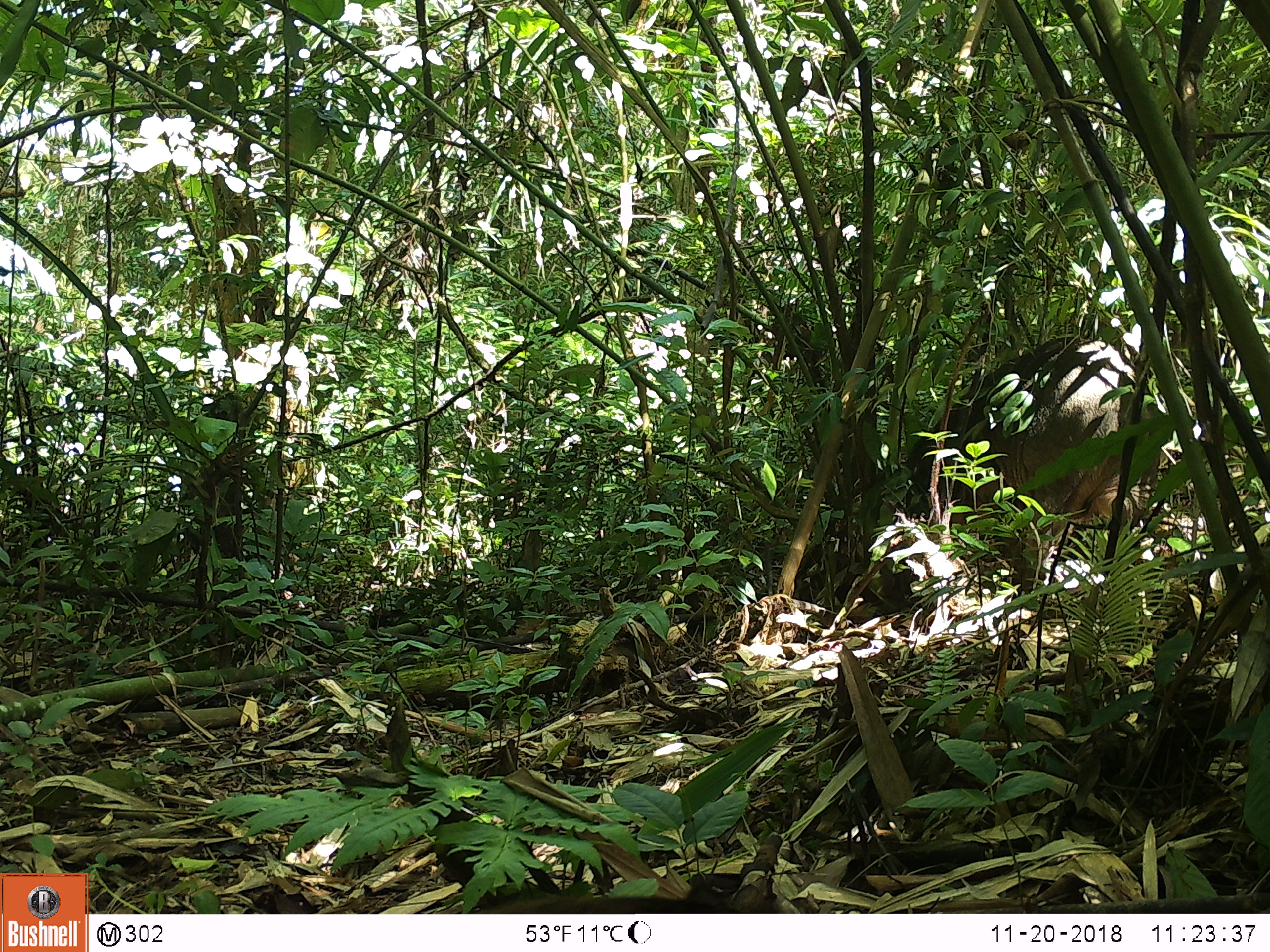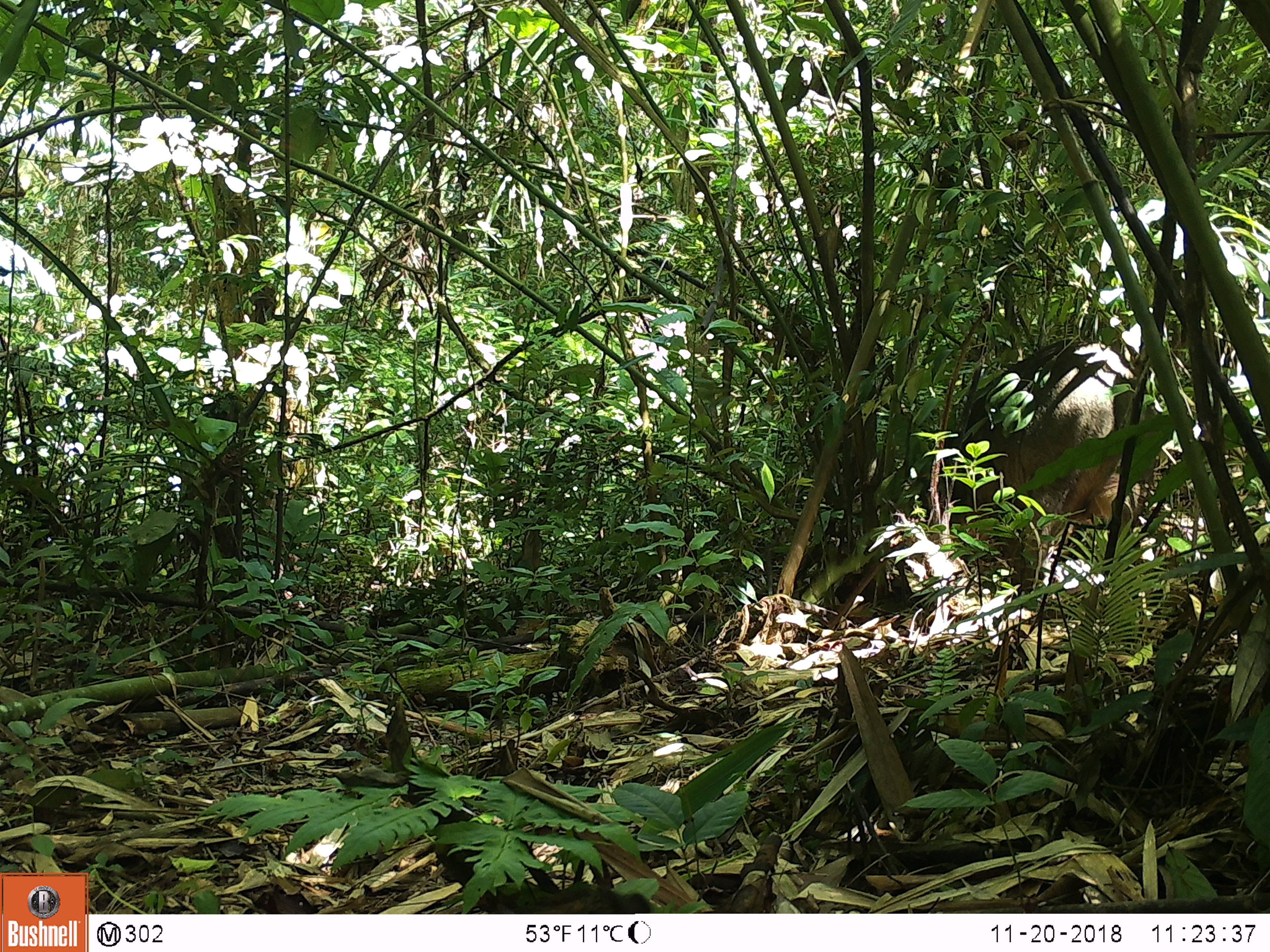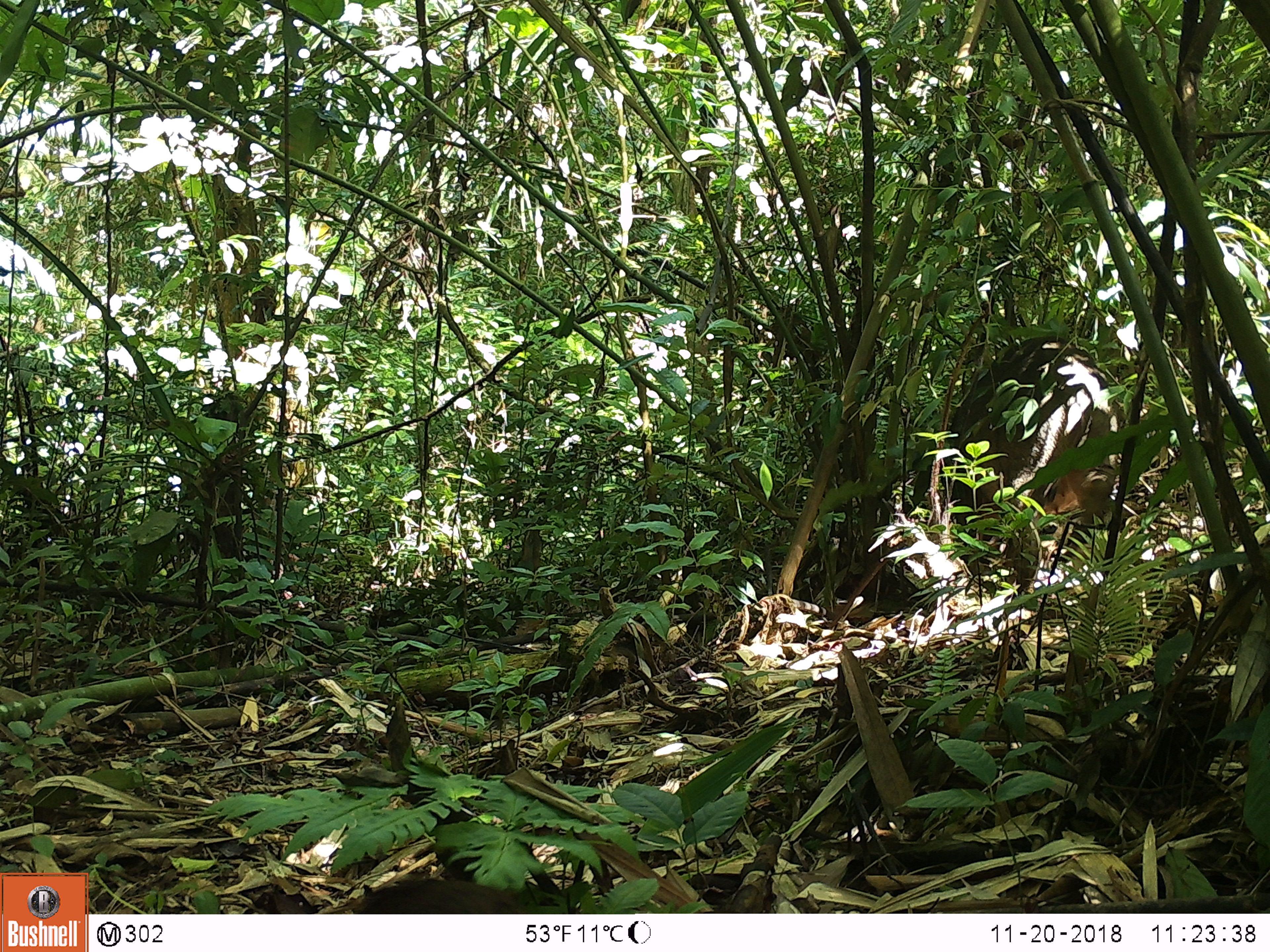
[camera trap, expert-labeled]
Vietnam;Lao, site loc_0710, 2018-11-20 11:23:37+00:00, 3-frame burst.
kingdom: Animalia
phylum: Chordata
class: Mammalia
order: Artiodactyla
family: Suidae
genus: Sus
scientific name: Sus scrofa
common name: eurasian wild pig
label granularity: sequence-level